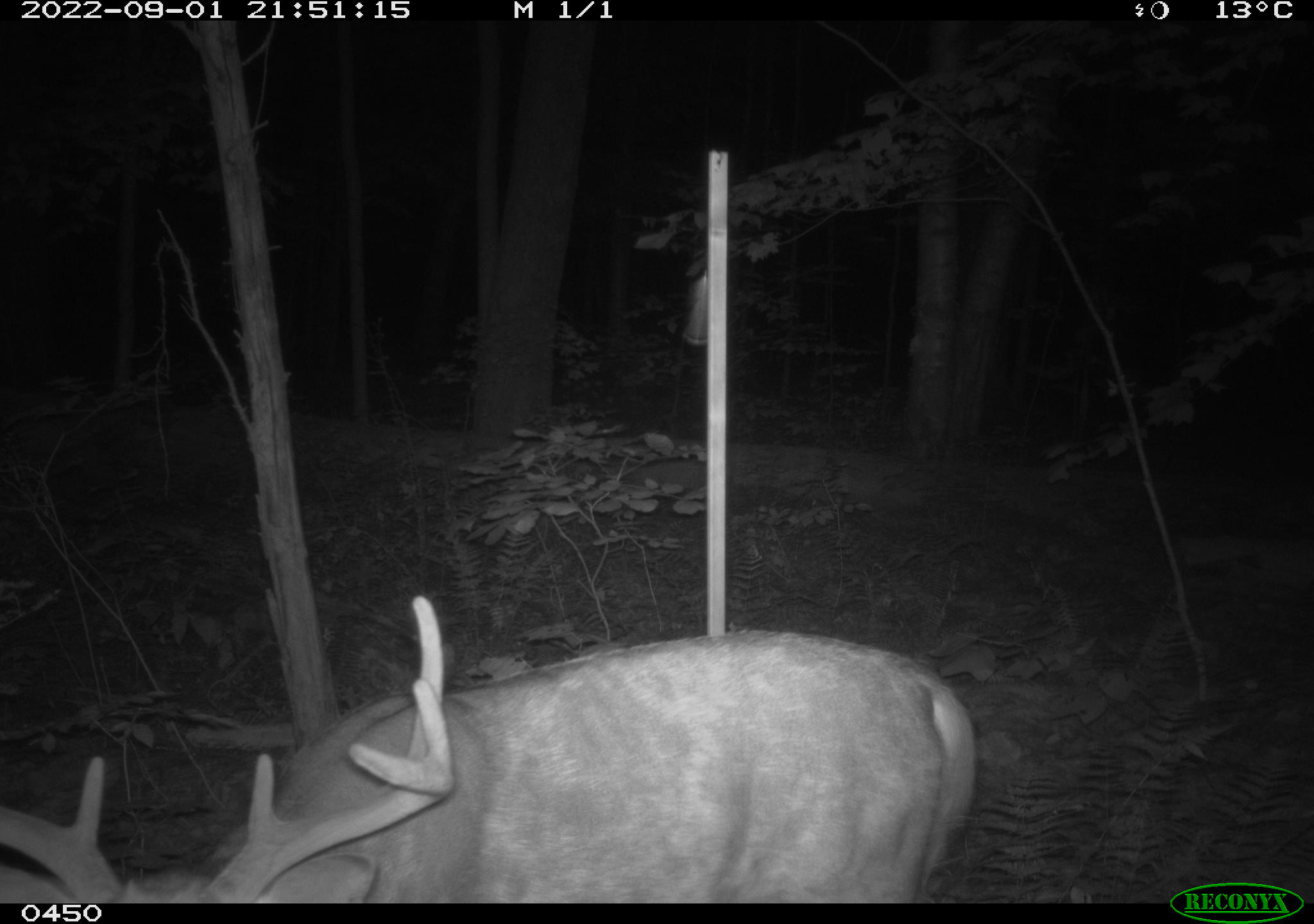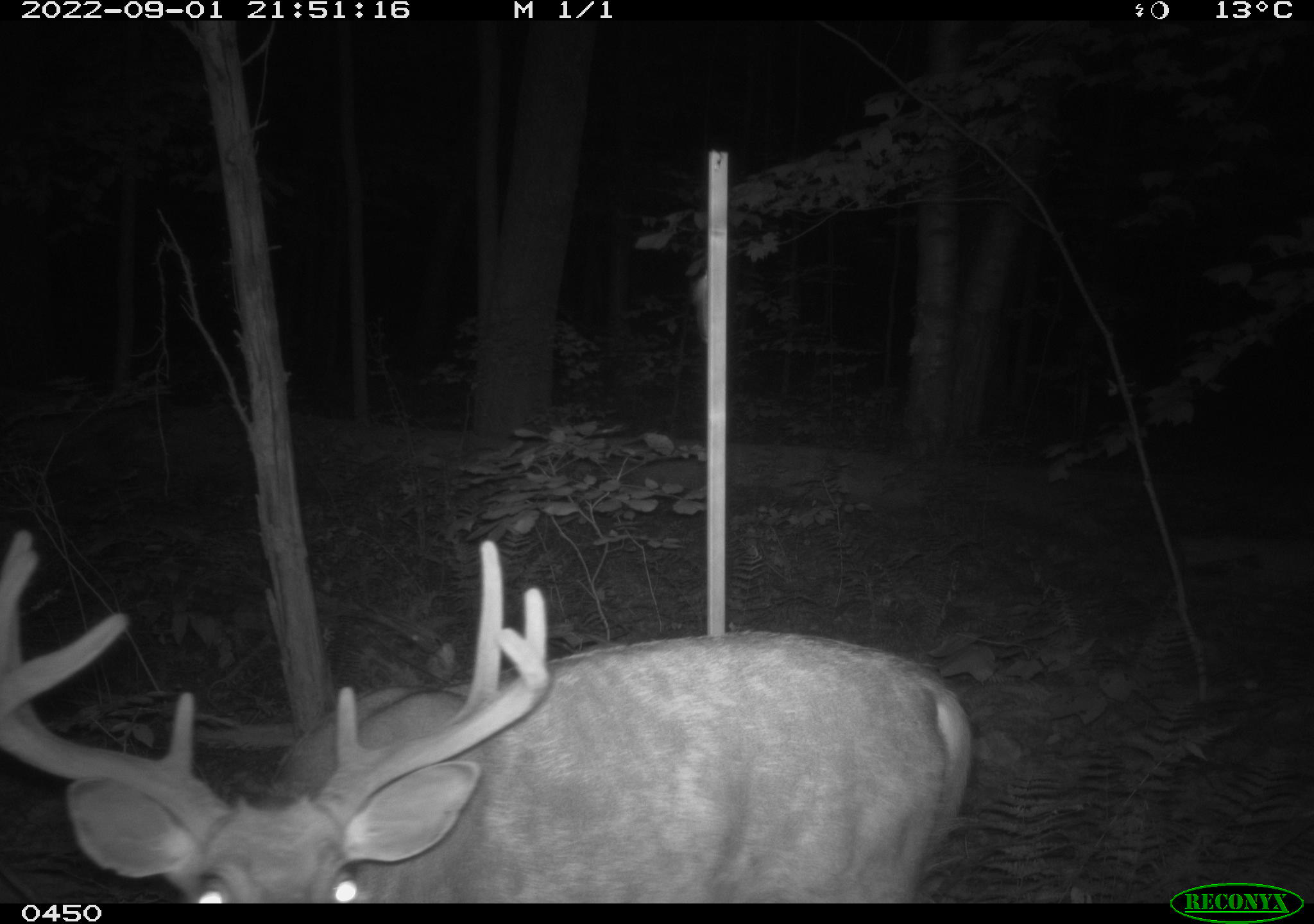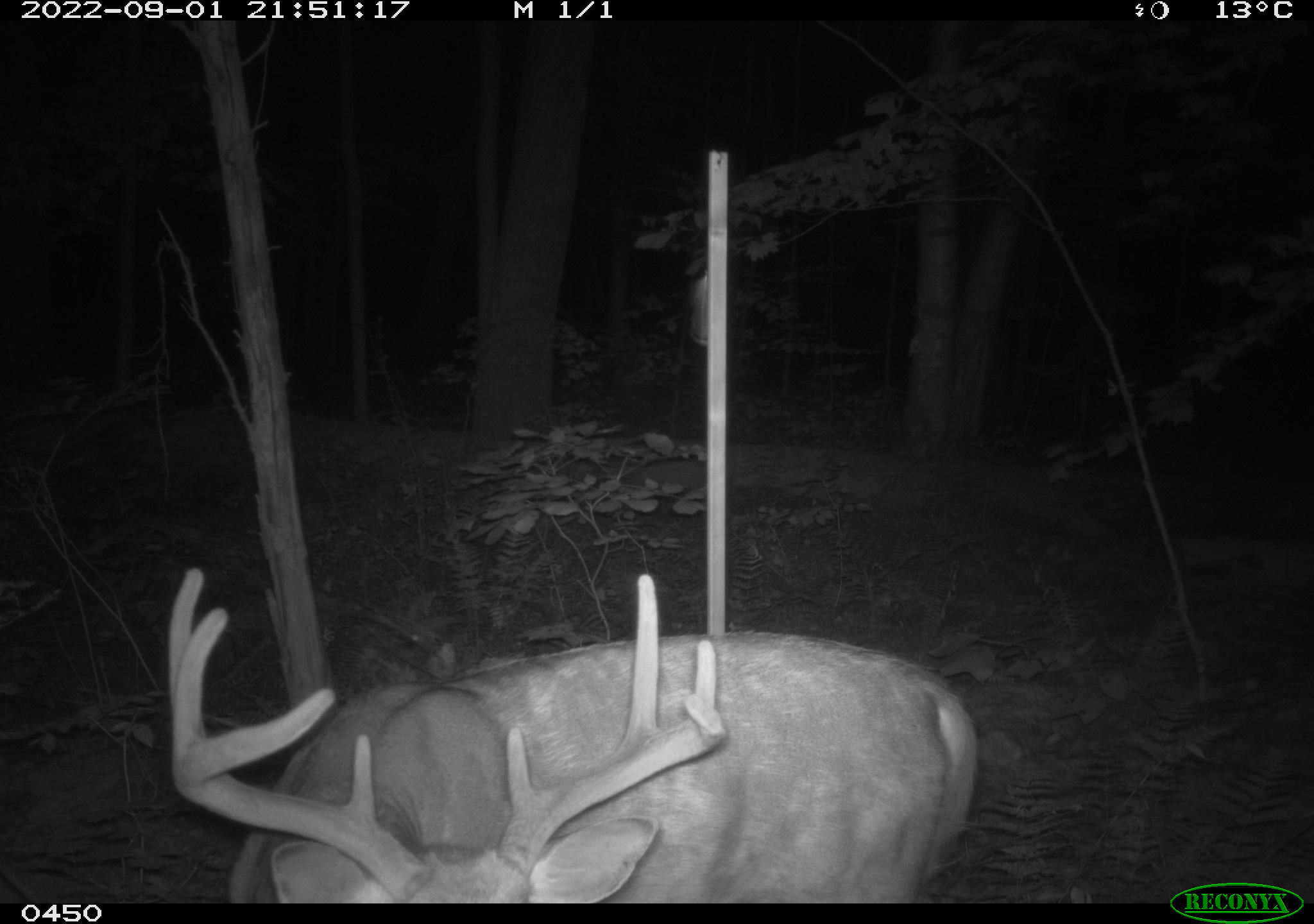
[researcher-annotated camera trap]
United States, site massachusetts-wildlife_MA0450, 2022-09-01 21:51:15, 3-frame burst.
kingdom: Animalia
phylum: Chordata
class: Mammalia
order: Artiodactyla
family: Cervidae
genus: Odocoileus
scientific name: Odocoileus virginianus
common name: white-tailed deer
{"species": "white-tailed deer (Odocoileus virginianus)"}